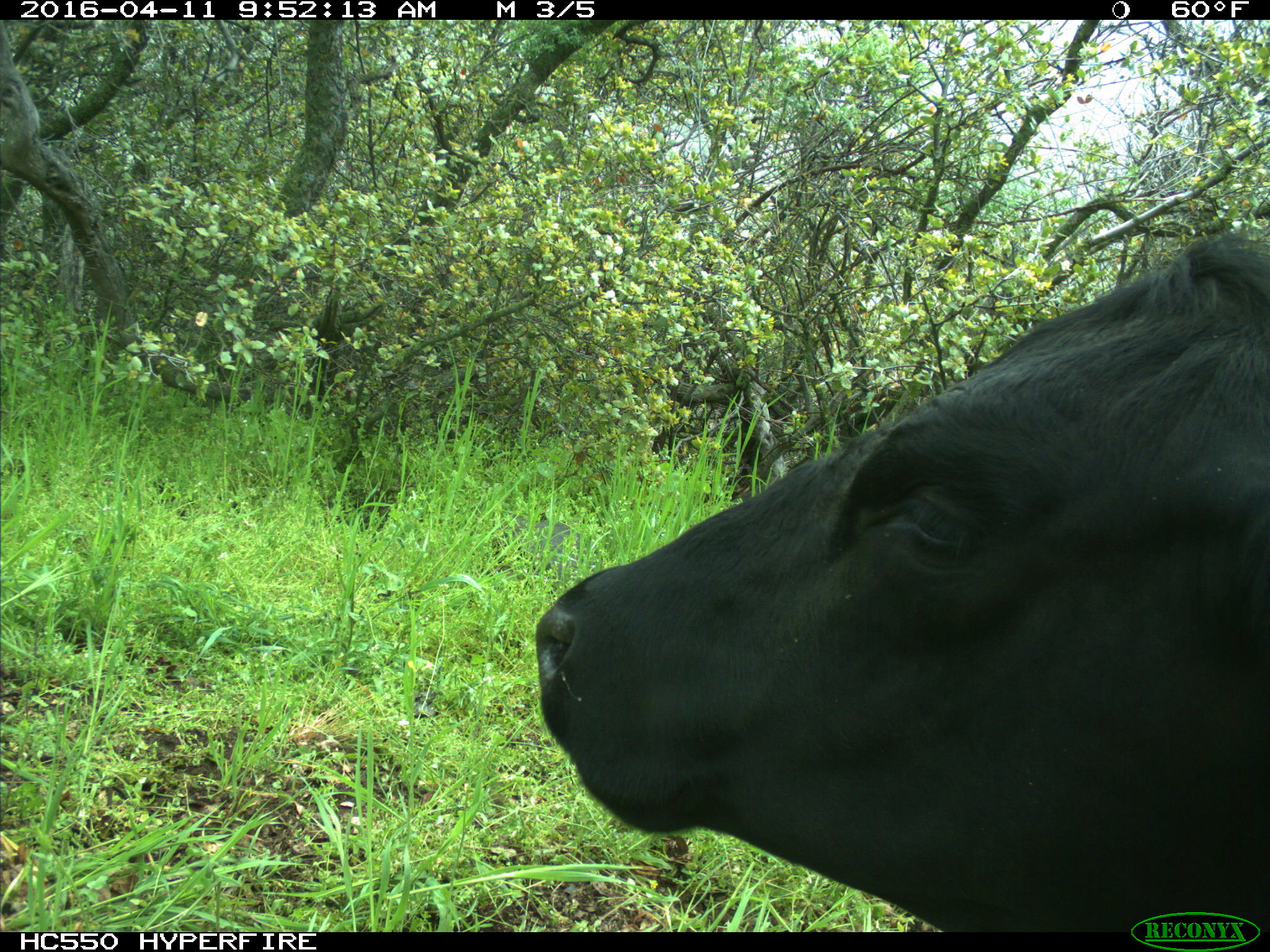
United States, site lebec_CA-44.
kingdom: Animalia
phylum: Chordata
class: Mammalia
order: Artiodactyla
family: Bovidae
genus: Bos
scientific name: Bos taurus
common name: domestic cow